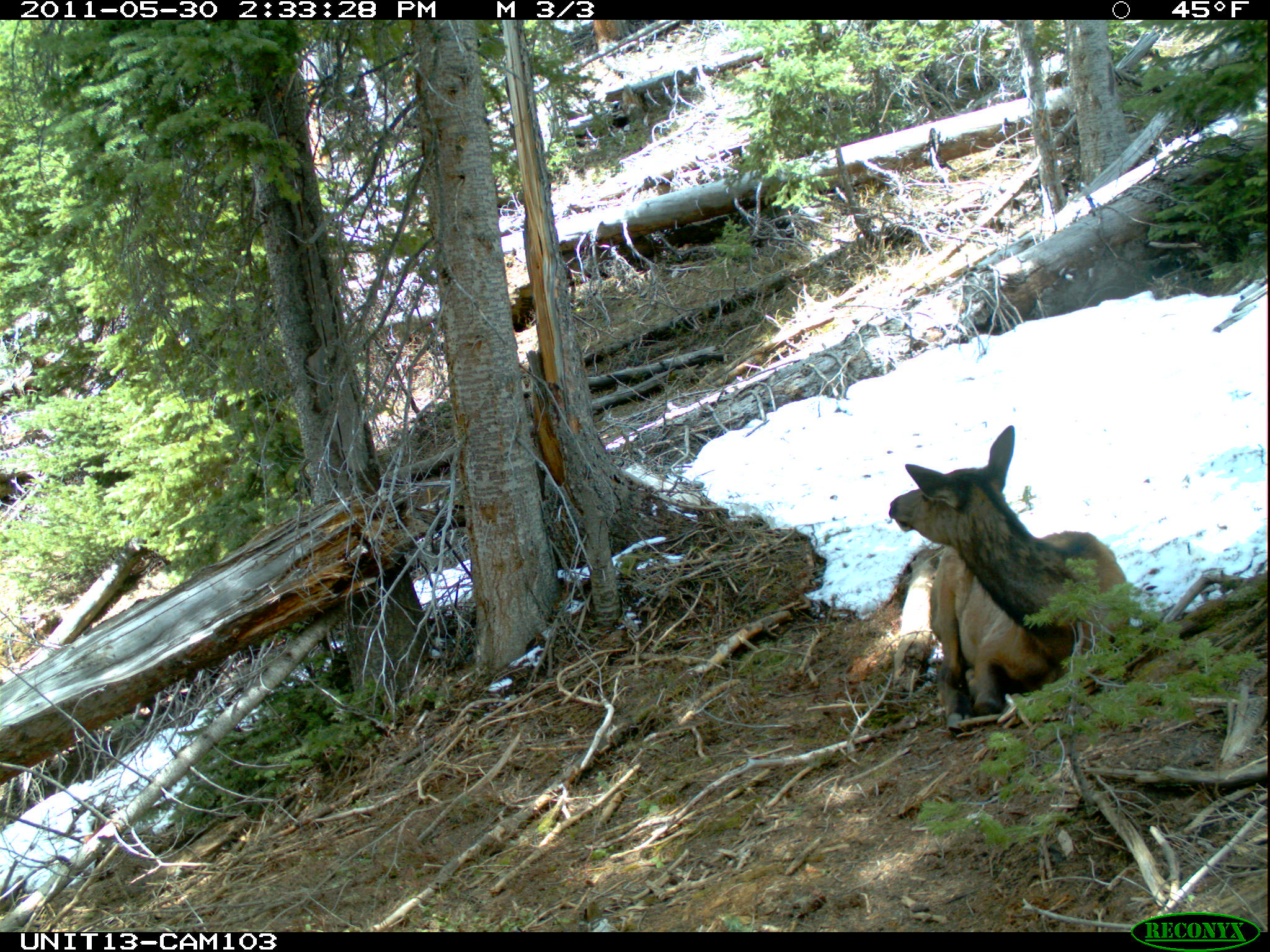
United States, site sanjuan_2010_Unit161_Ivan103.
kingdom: Animalia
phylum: Chordata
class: Mammalia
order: Artiodactyla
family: Cervidae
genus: Cervus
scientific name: Cervus elaphus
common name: red deer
Cervus elaphus (red deer).